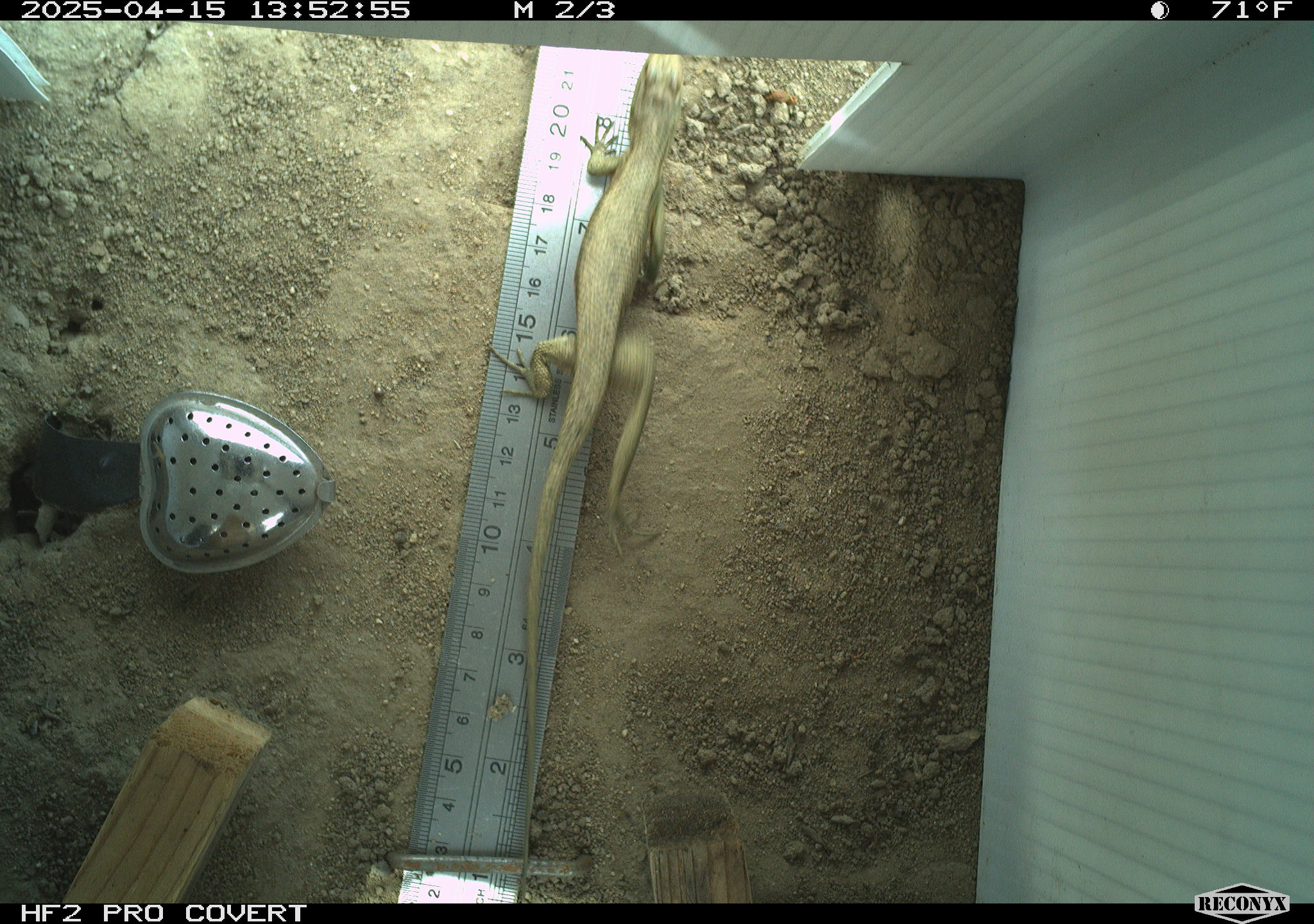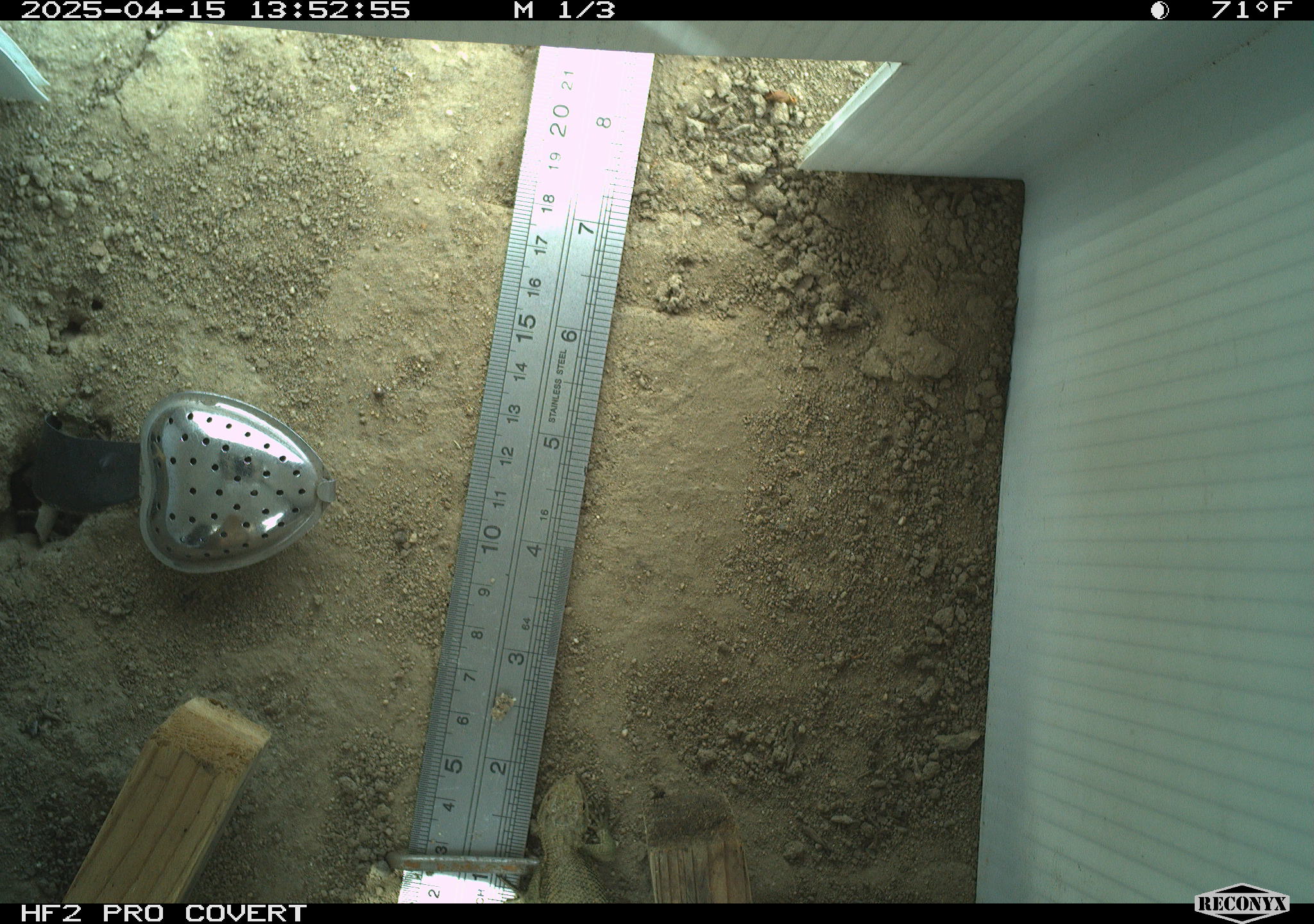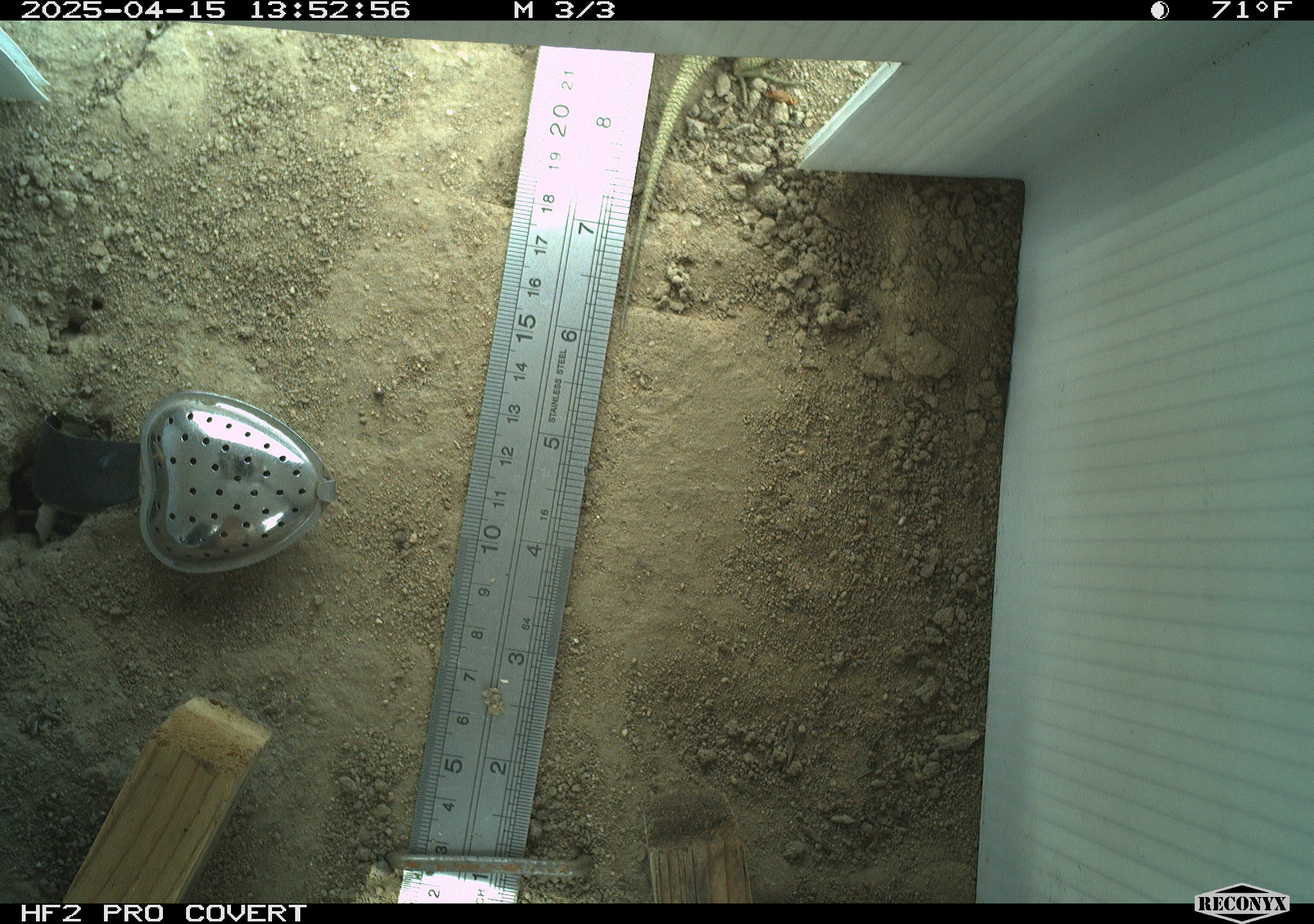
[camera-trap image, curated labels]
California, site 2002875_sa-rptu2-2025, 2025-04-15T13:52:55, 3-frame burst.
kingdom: Animalia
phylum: Chordata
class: Reptilia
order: Squamata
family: Phrynosomatidae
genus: Sceloporus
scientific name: Sceloporus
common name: spiny lizards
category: sceloporus species